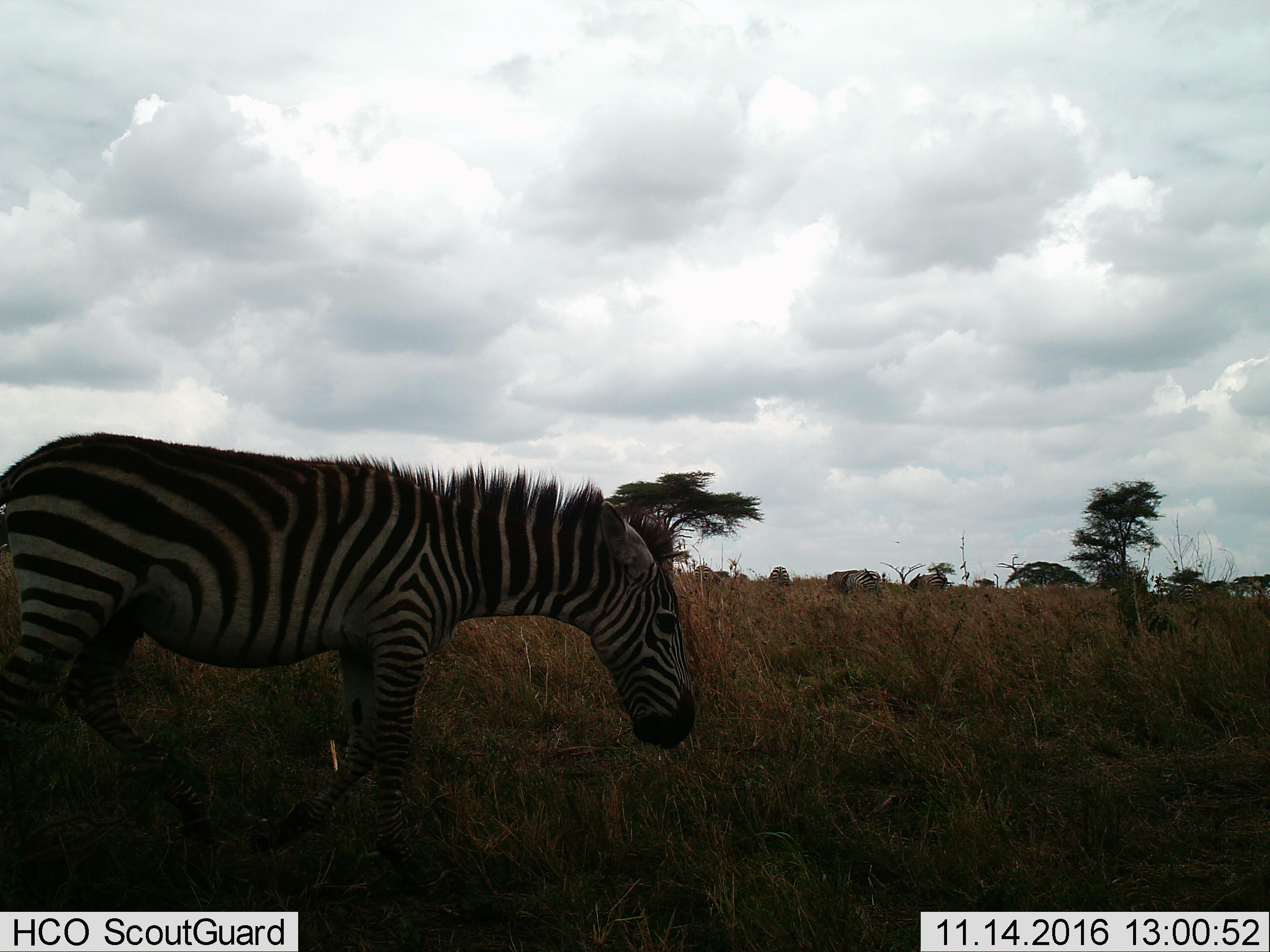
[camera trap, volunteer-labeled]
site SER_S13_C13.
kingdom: Animalia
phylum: Chordata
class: Mammalia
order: Perissodactyla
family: Equidae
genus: Equus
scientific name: Equus quagga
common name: plains zebra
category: zebraplains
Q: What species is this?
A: Zebraplains (plains zebra) (Equus quagga).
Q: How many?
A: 6.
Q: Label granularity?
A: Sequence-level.